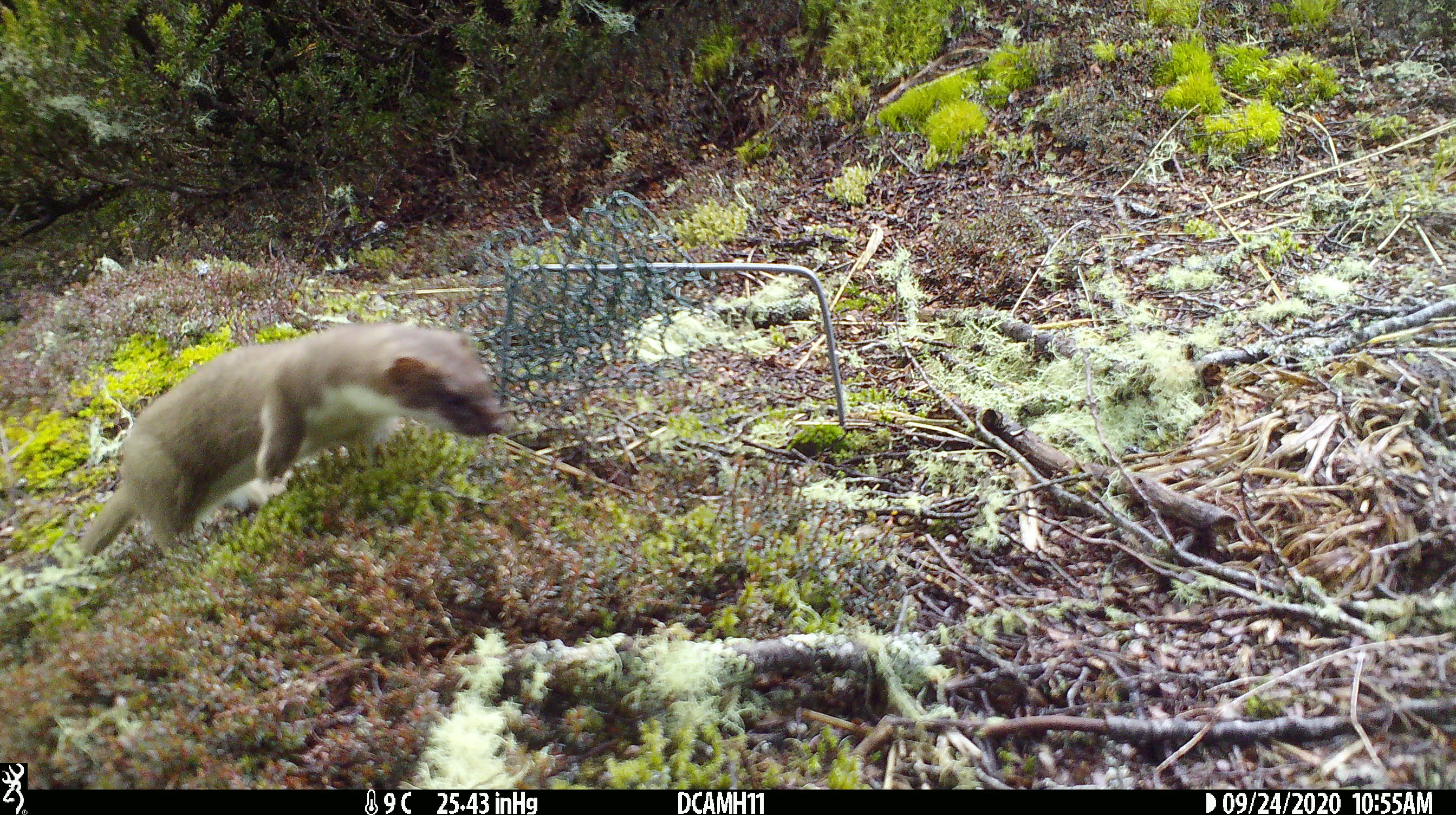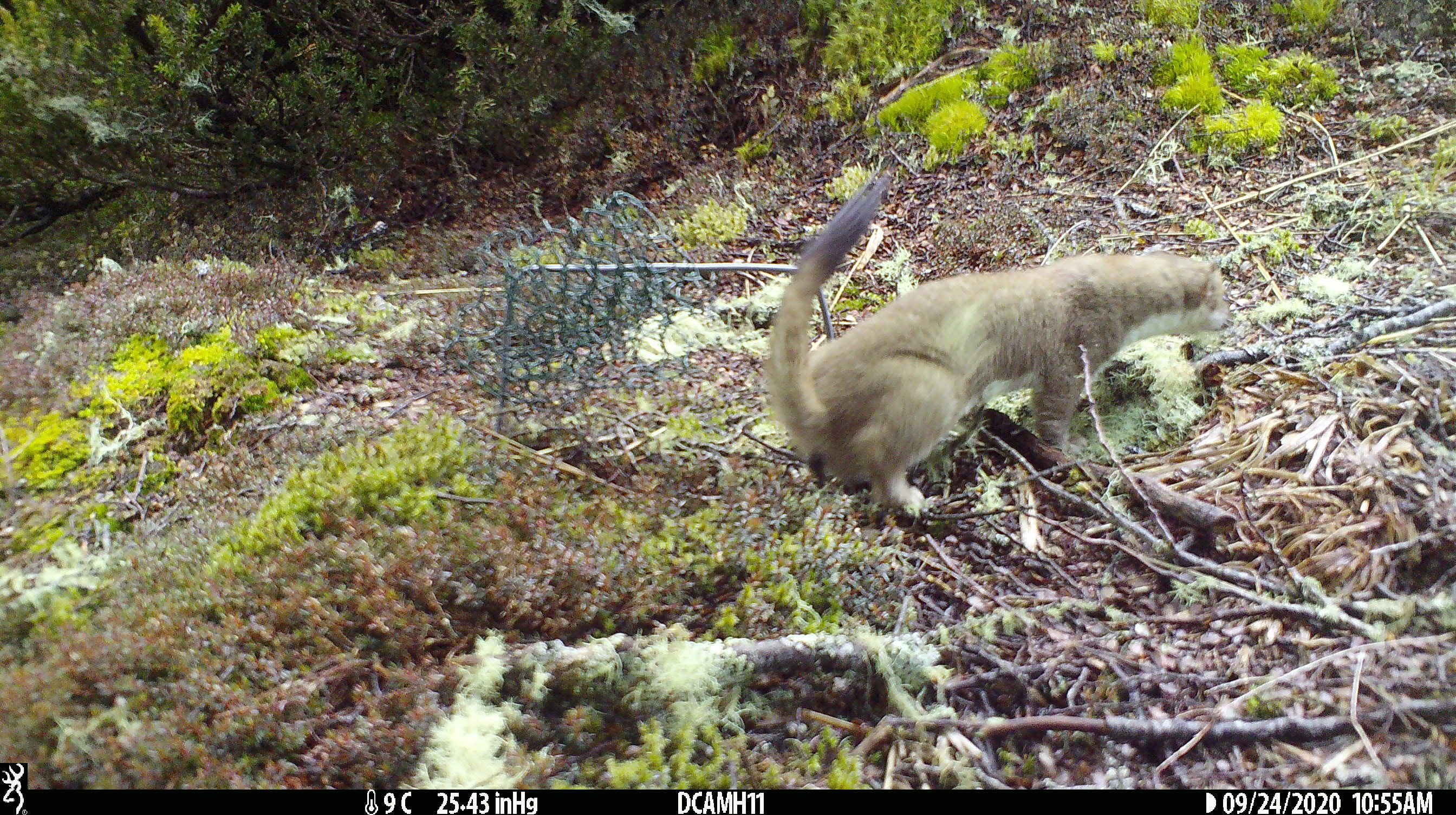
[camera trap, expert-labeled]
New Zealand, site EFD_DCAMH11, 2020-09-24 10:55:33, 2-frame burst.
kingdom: Animalia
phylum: Chordata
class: Mammalia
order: Carnivora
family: Mustelidae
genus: Mustela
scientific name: Mustela erminea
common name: stoat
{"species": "stoat (Mustela erminea)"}